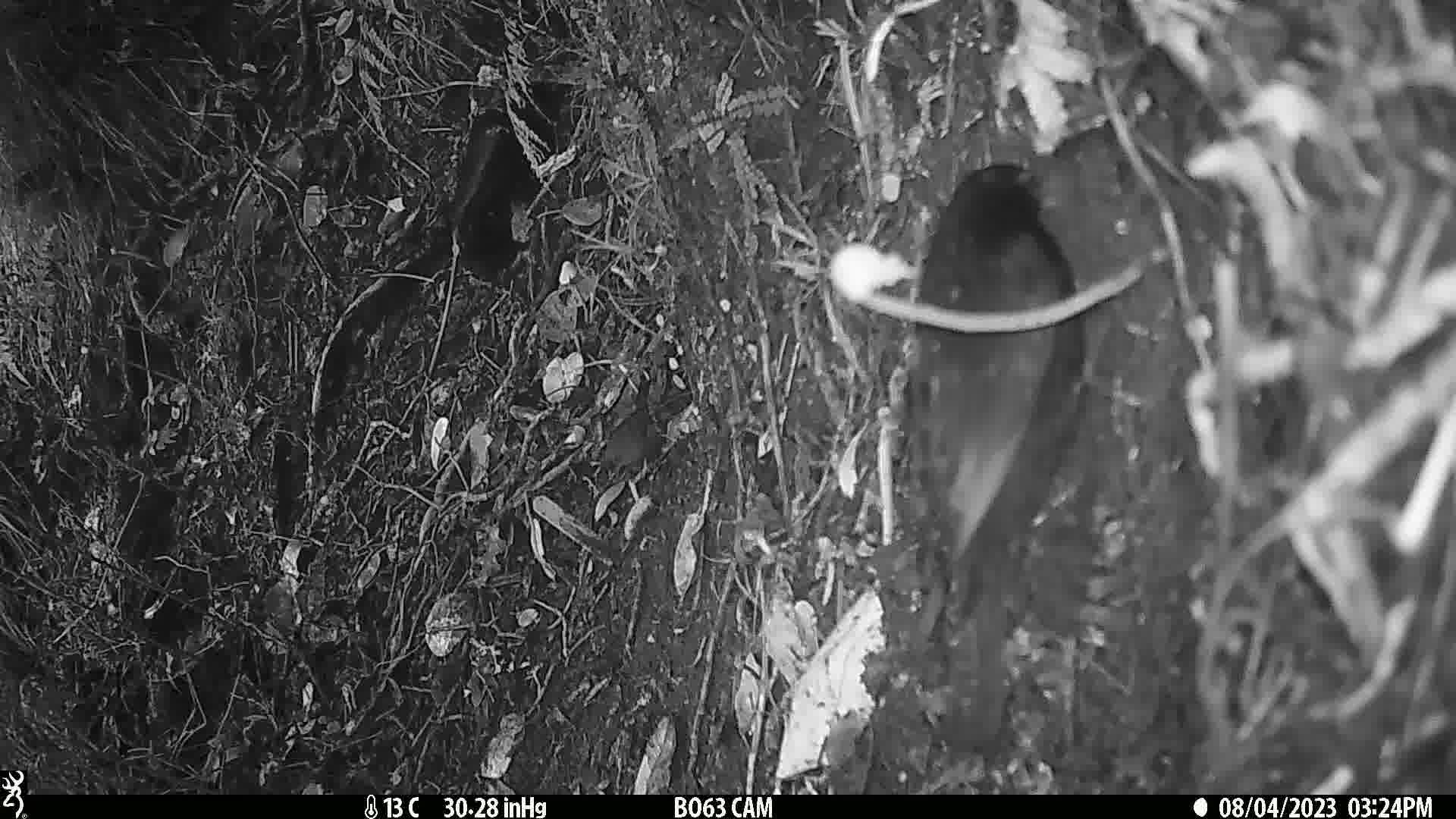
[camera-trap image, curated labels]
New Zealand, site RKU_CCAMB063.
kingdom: Animalia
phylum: Chordata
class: Aves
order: Passeriformes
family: Turdidae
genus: Turdus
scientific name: Turdus merula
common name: eurasian blackbird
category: blackbird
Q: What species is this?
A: Blackbird (eurasian blackbird) (Turdus merula).